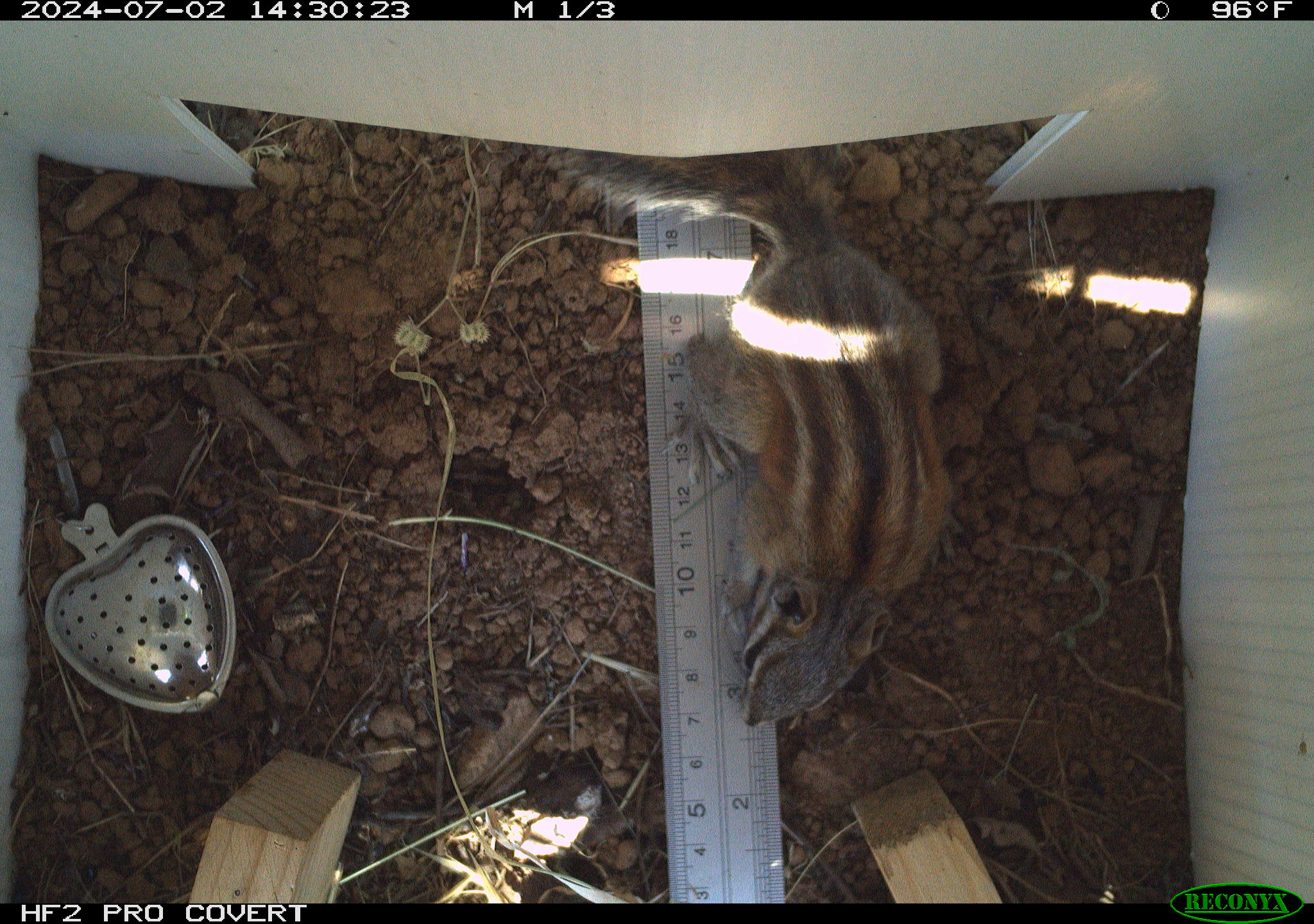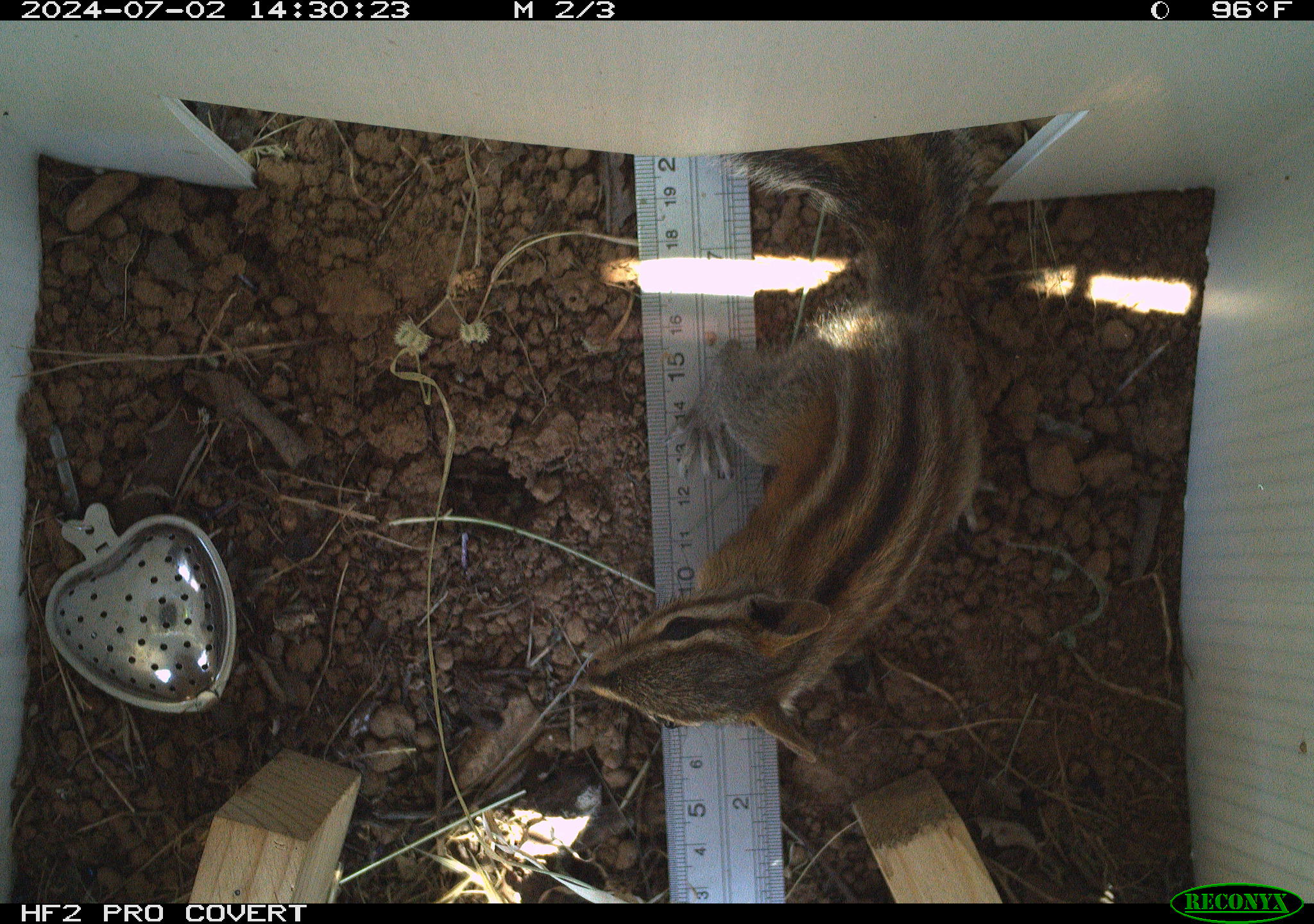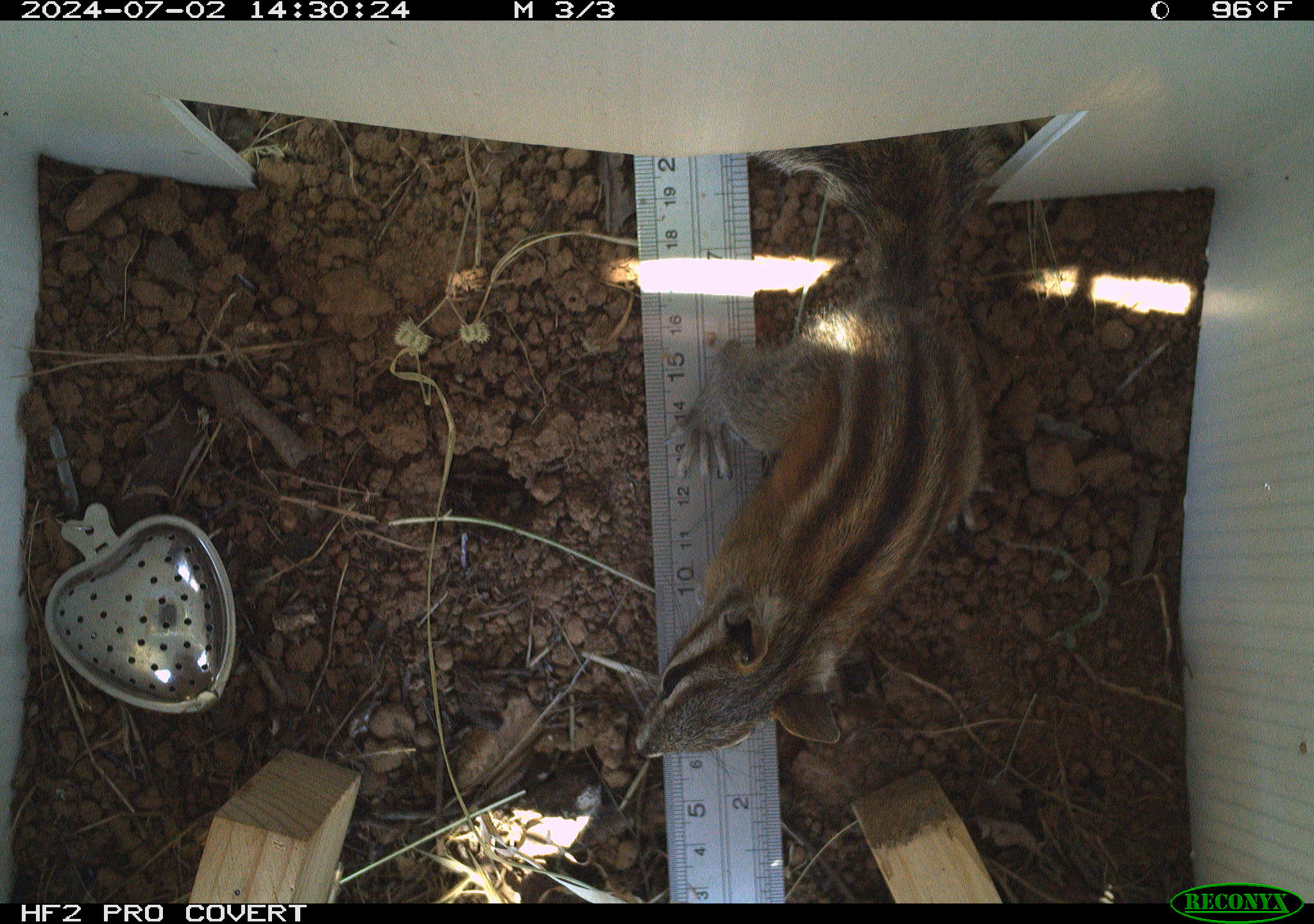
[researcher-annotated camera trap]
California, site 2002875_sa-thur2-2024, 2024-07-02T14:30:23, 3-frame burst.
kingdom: Animalia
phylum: Chordata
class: Mammalia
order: Rodentia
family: Sciuridae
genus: Neotamias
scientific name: Neotamias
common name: western chipmunks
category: neotamias species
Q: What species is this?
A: Neotamias species (western chipmunks) (Neotamias).